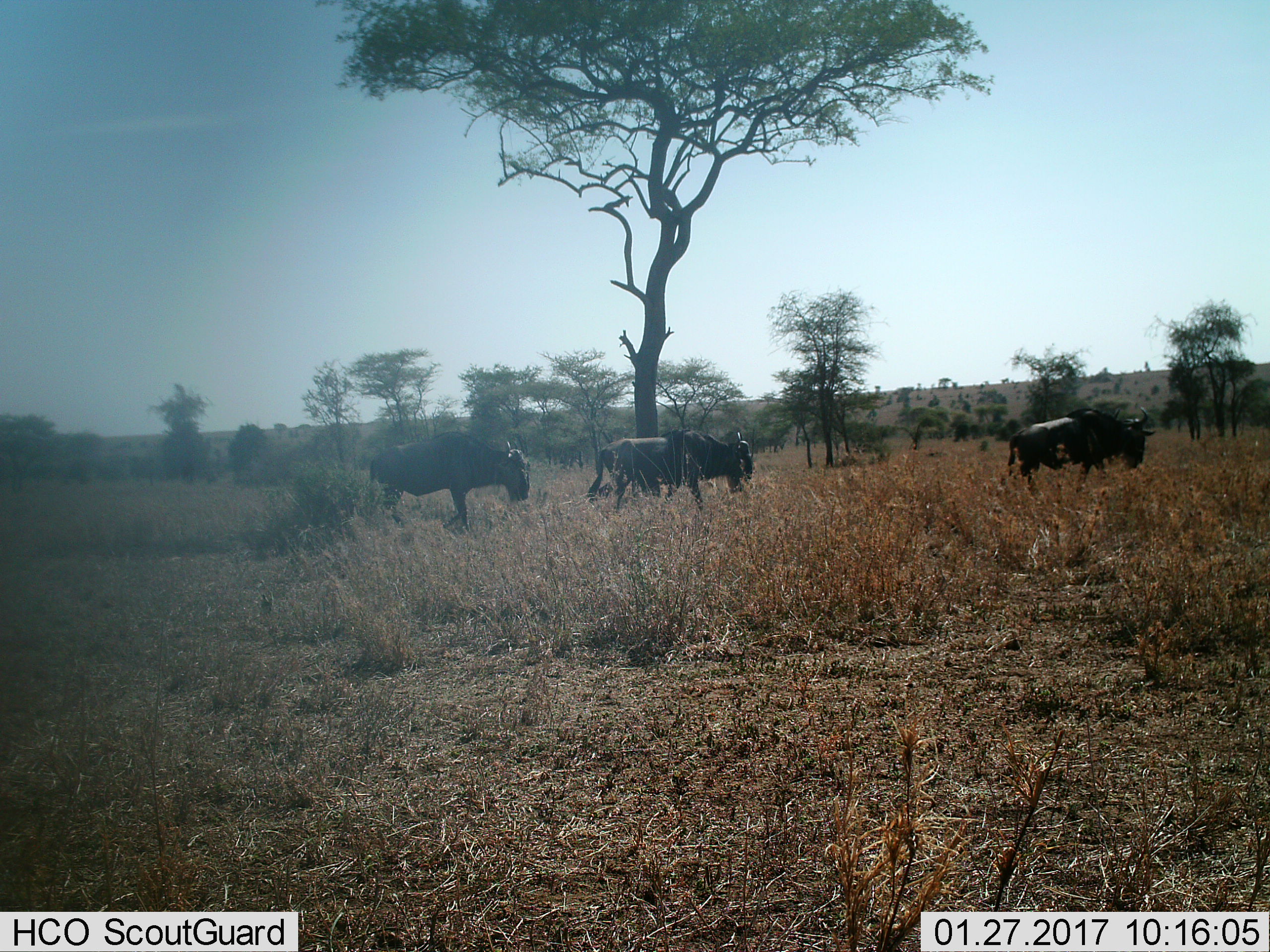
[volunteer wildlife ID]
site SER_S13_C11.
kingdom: Animalia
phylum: Chordata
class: Mammalia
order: Artiodactyla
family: Bovidae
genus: Connochaetes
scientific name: Connochaetes taurinus taurinus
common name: blue wildebeest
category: wildebeestblue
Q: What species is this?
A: Wildebeestblue (blue wildebeest) (Connochaetes taurinus taurinus).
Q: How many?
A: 3.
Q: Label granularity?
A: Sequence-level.